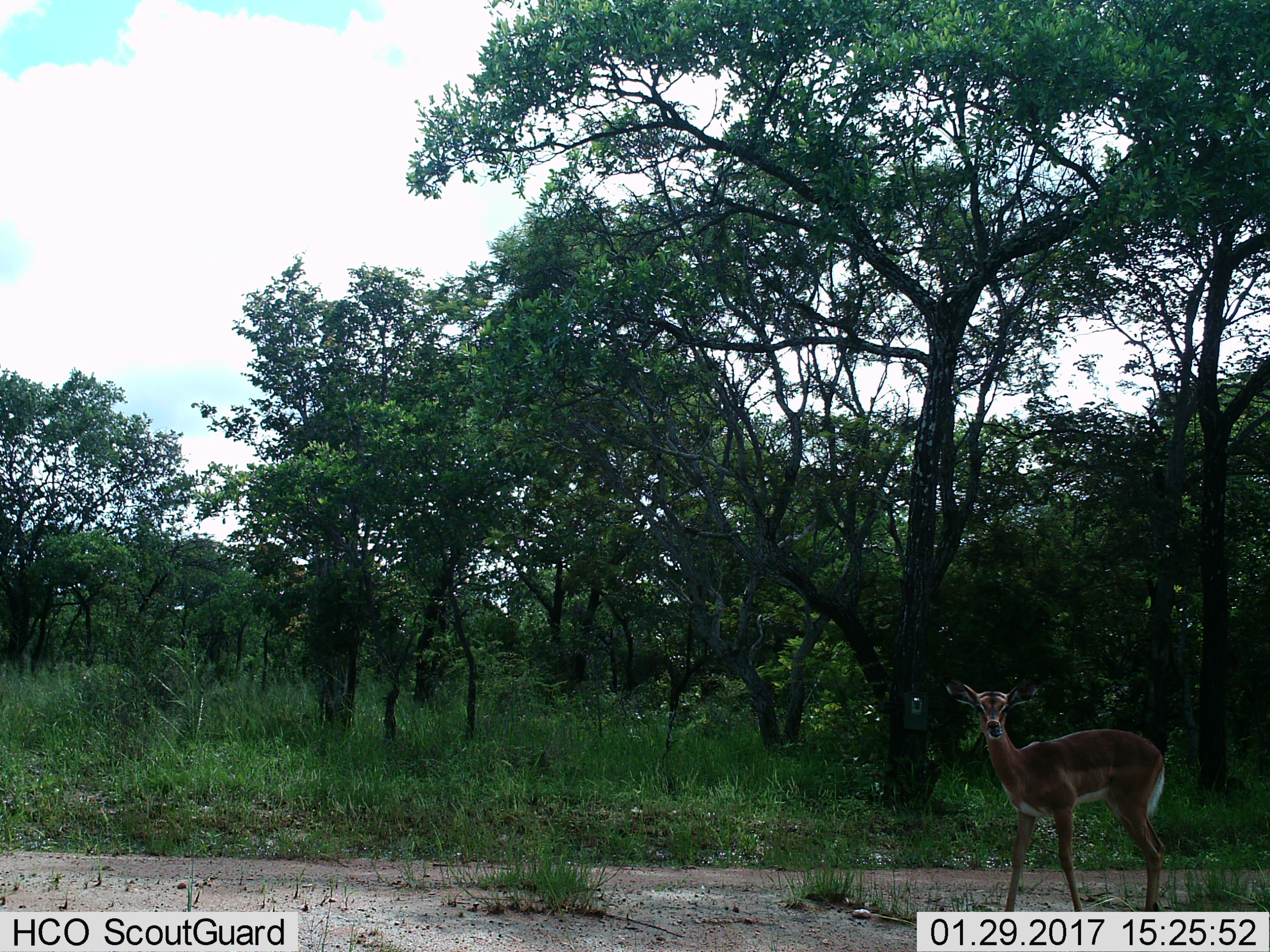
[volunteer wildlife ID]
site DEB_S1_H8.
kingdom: Animalia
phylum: Chordata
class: Mammalia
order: Artiodactyla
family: Bovidae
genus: Aepyceros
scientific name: Aepyceros melampus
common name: impala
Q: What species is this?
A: Impala (Aepyceros melampus).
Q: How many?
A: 1.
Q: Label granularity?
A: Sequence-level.